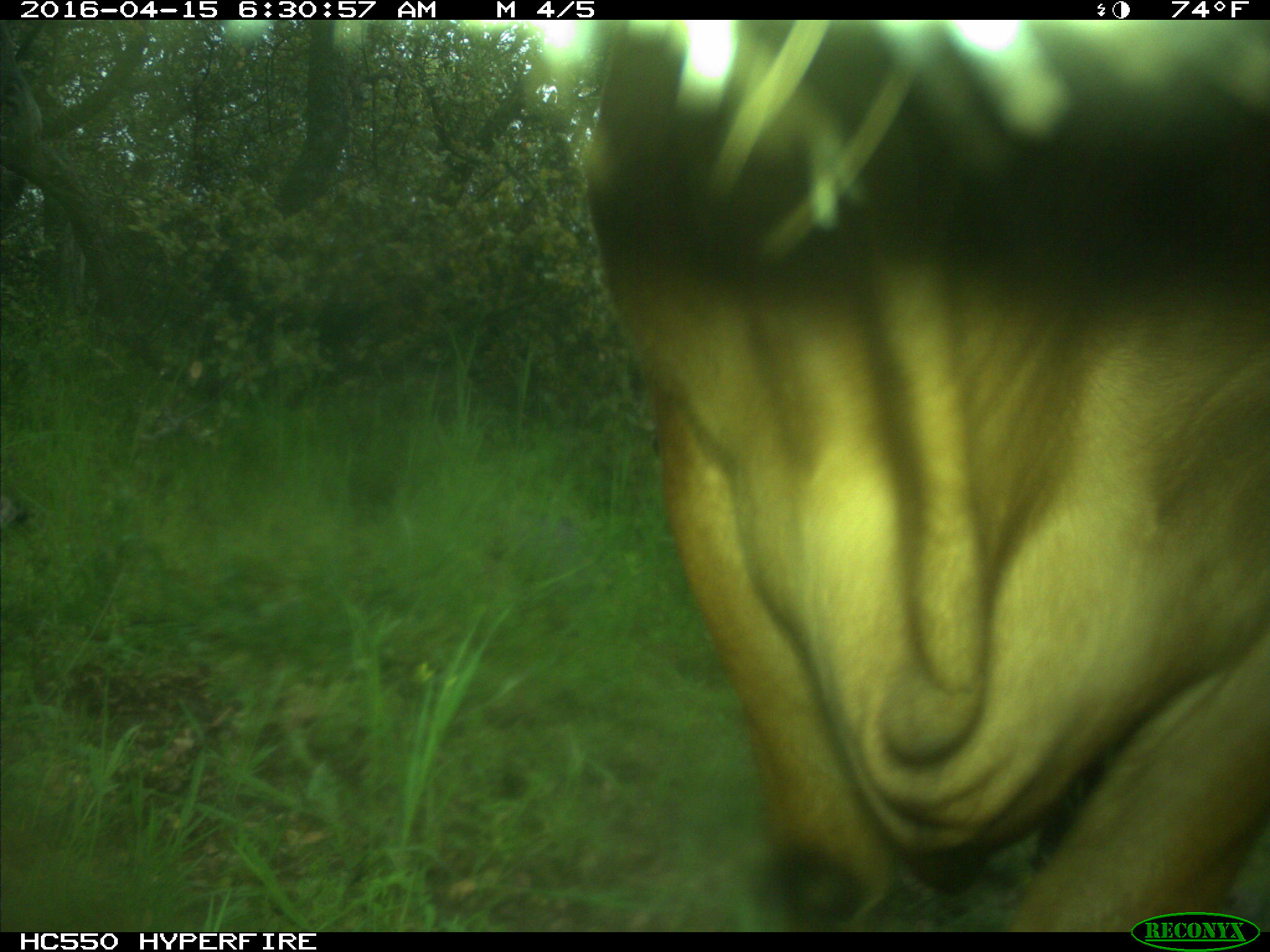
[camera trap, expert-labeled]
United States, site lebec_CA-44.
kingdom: Animalia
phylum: Chordata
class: Mammalia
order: Artiodactyla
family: Bovidae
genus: Bos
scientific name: Bos taurus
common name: domestic cow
Bos taurus (domestic cow).